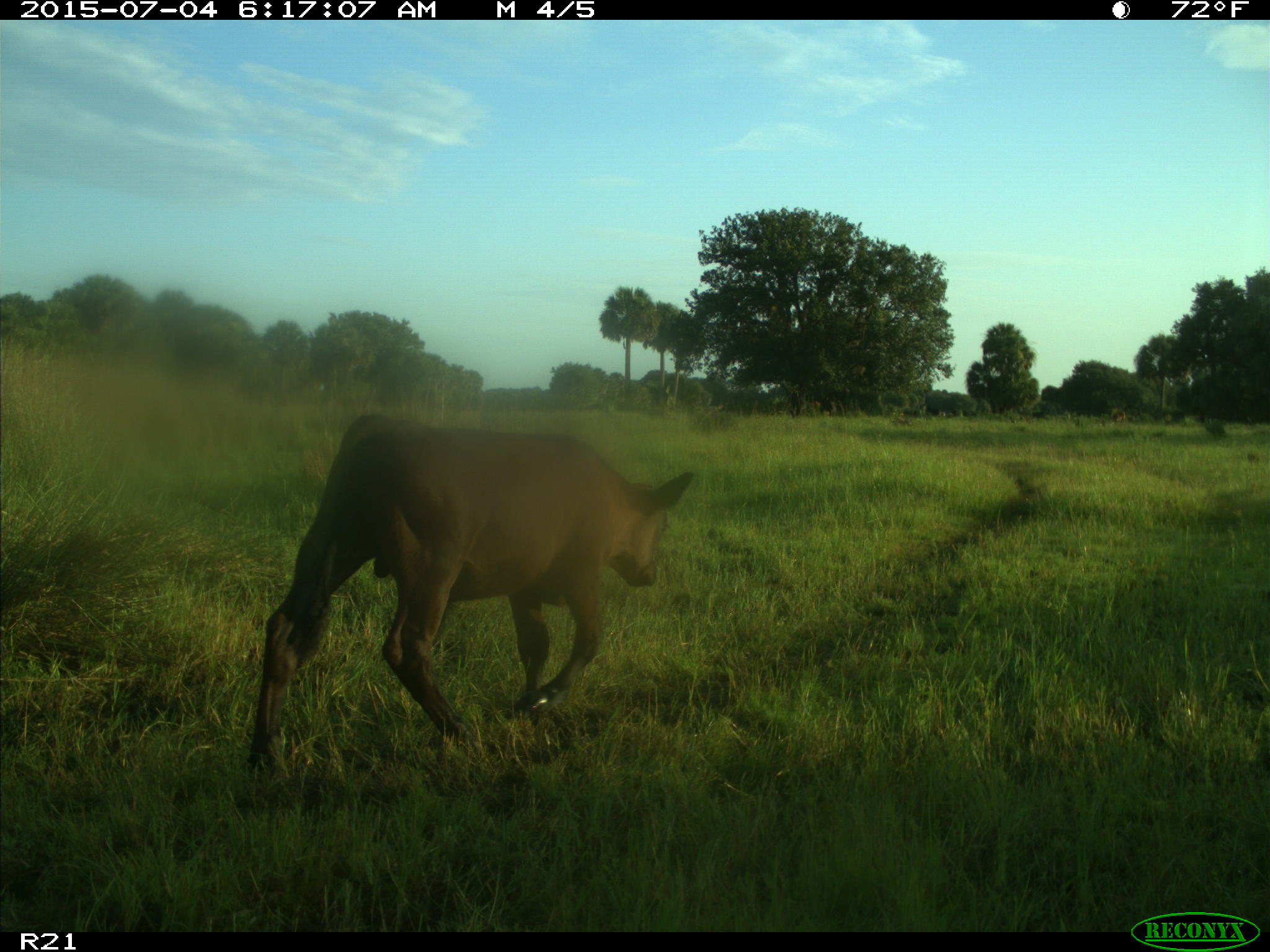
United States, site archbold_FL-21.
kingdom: Animalia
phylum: Chordata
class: Mammalia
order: Artiodactyla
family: Bovidae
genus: Bos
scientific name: Bos taurus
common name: domestic cow